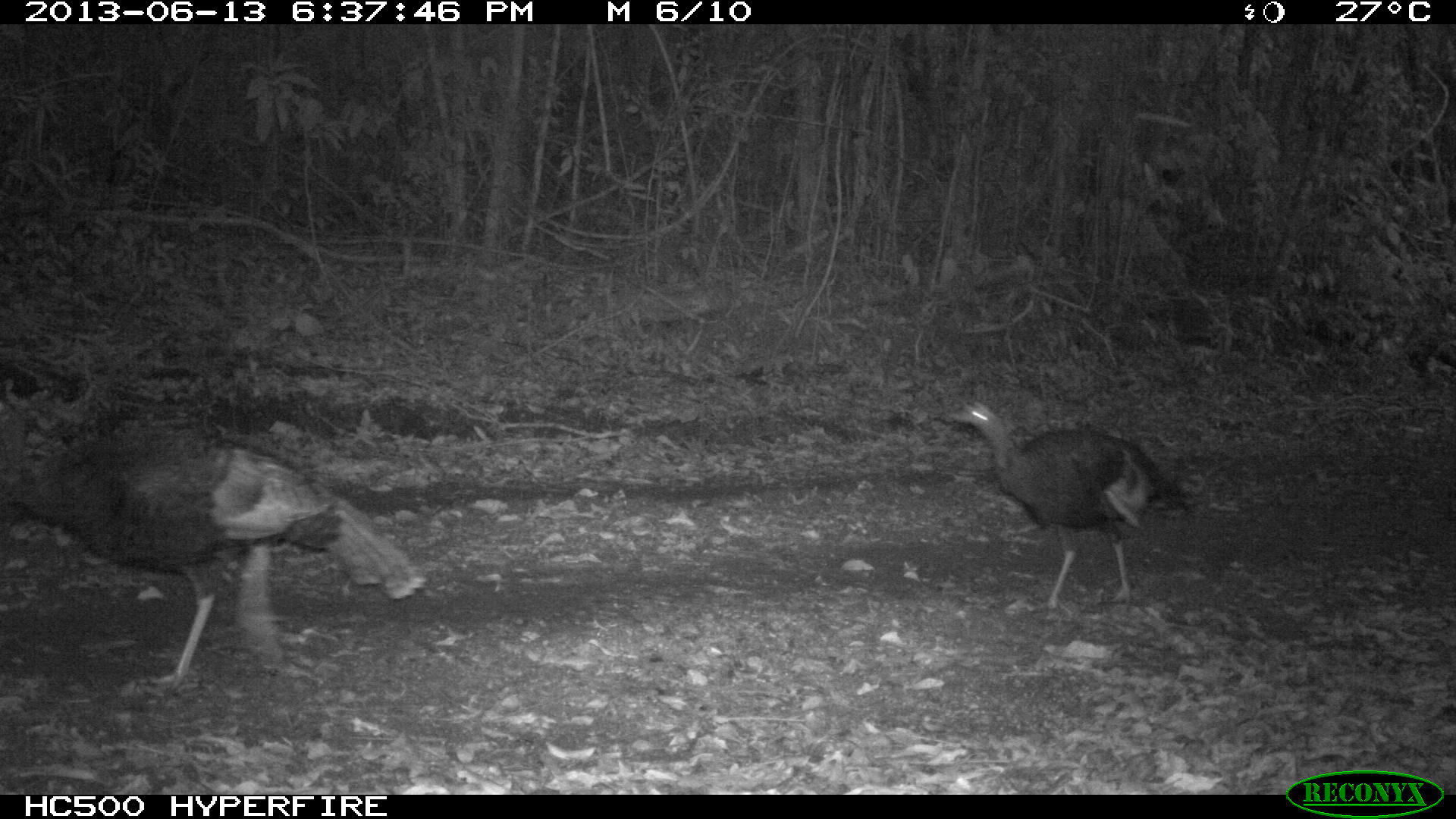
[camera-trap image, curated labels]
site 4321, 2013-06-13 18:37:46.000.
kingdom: Animalia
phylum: Chordata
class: Aves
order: Galliformes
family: Phasianidae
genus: Meleagris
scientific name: Meleagris ocellata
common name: ocellated turkey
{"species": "Meleagris ocellata (ocellated turkey)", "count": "2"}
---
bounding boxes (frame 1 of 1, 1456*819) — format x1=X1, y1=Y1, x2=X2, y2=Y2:
meleagris ocellata: x1=0, y1=415, x2=426, y2=691; x1=940, y1=400, x2=1191, y2=619